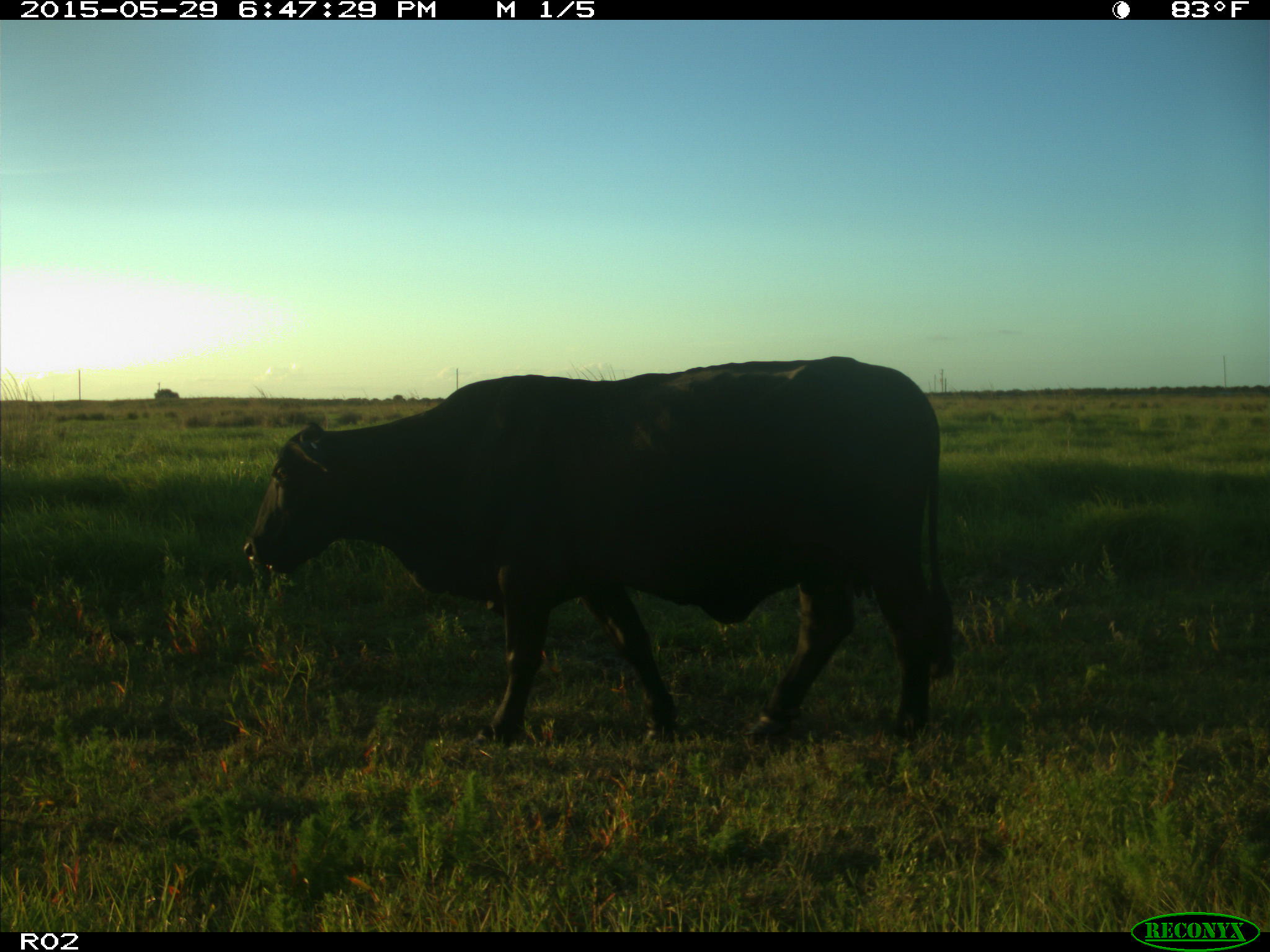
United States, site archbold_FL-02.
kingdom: Animalia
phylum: Chordata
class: Mammalia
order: Artiodactyla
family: Bovidae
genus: Bos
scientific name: Bos taurus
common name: domestic cow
Bos taurus (domestic cow).